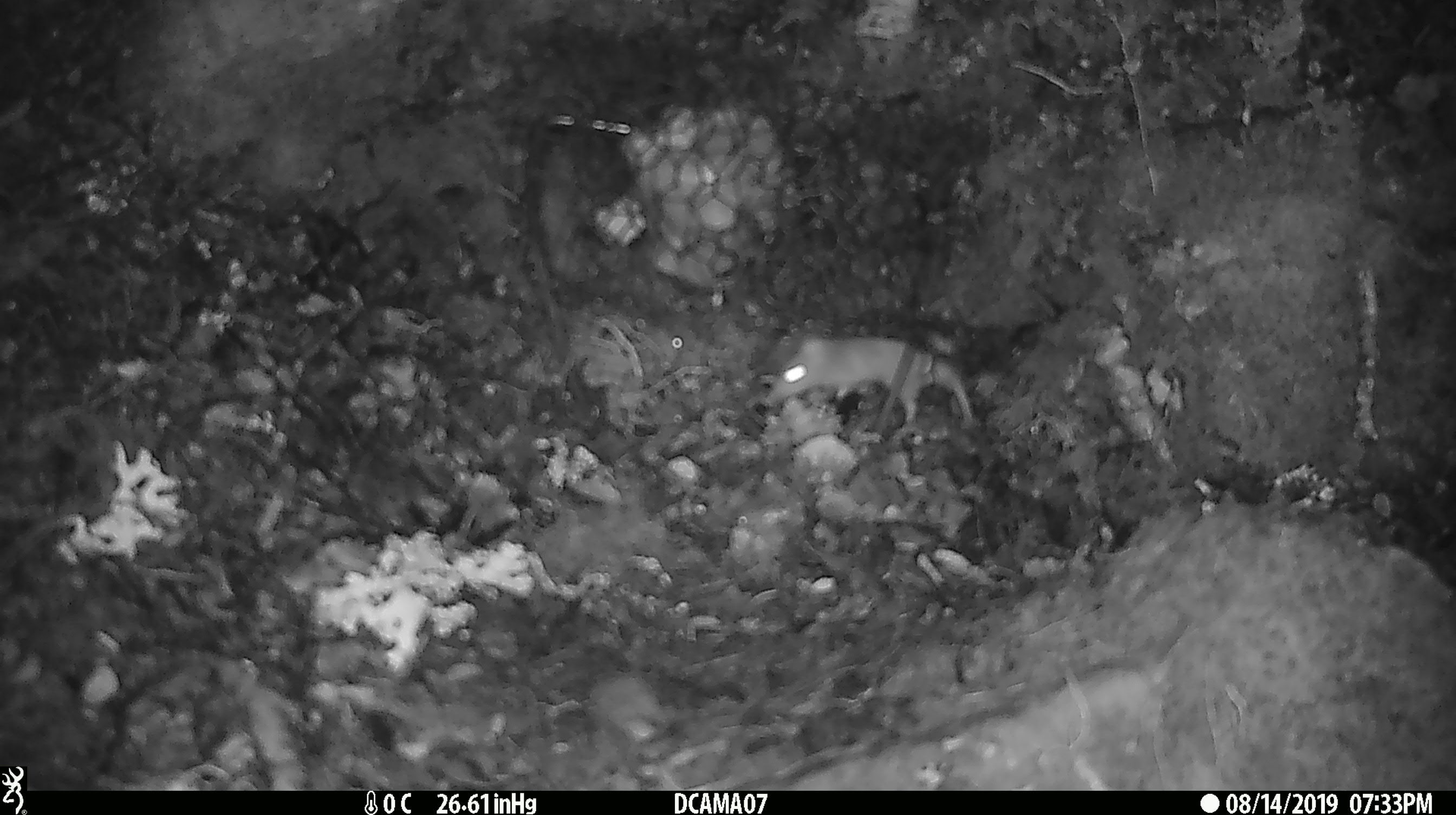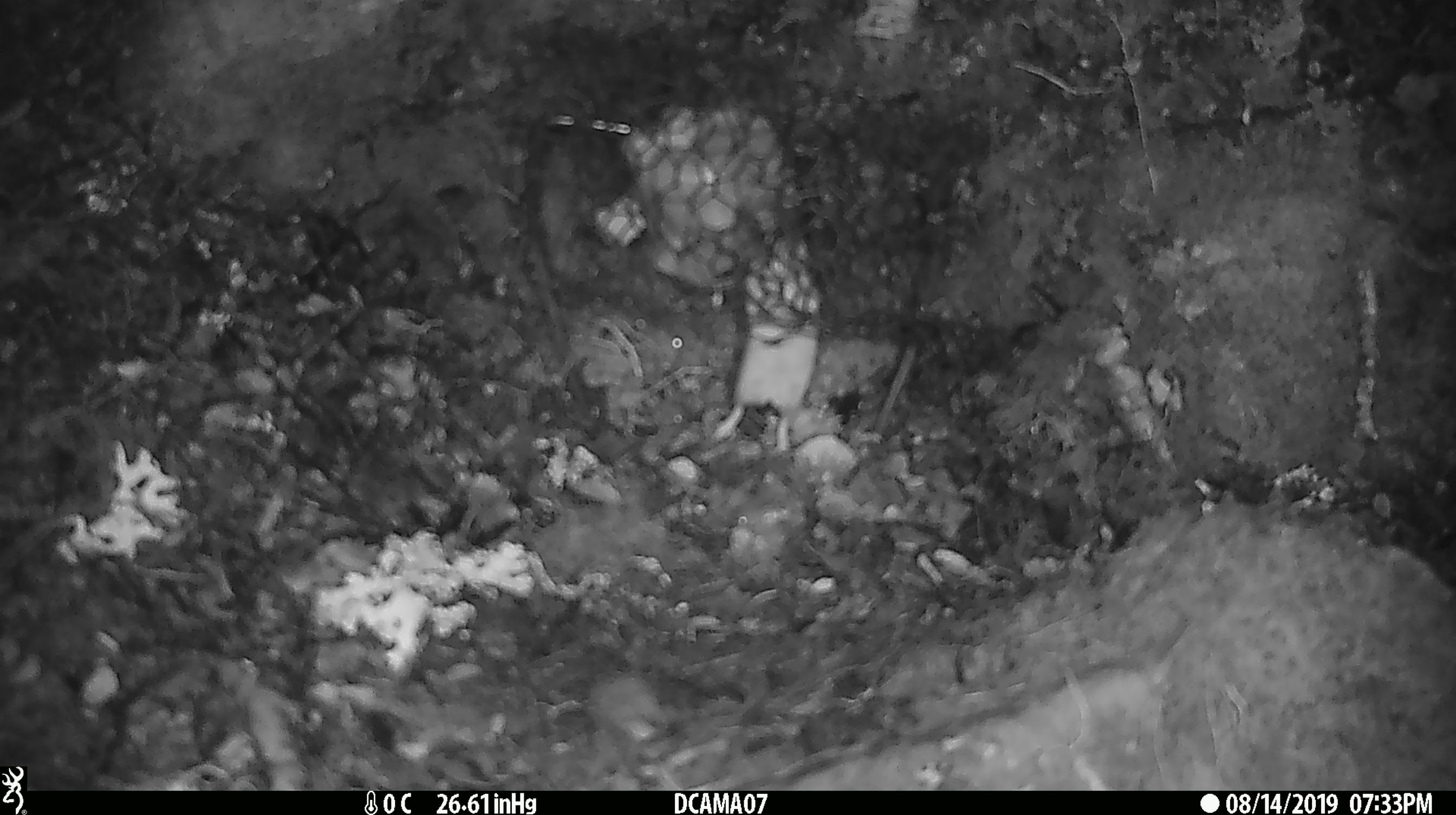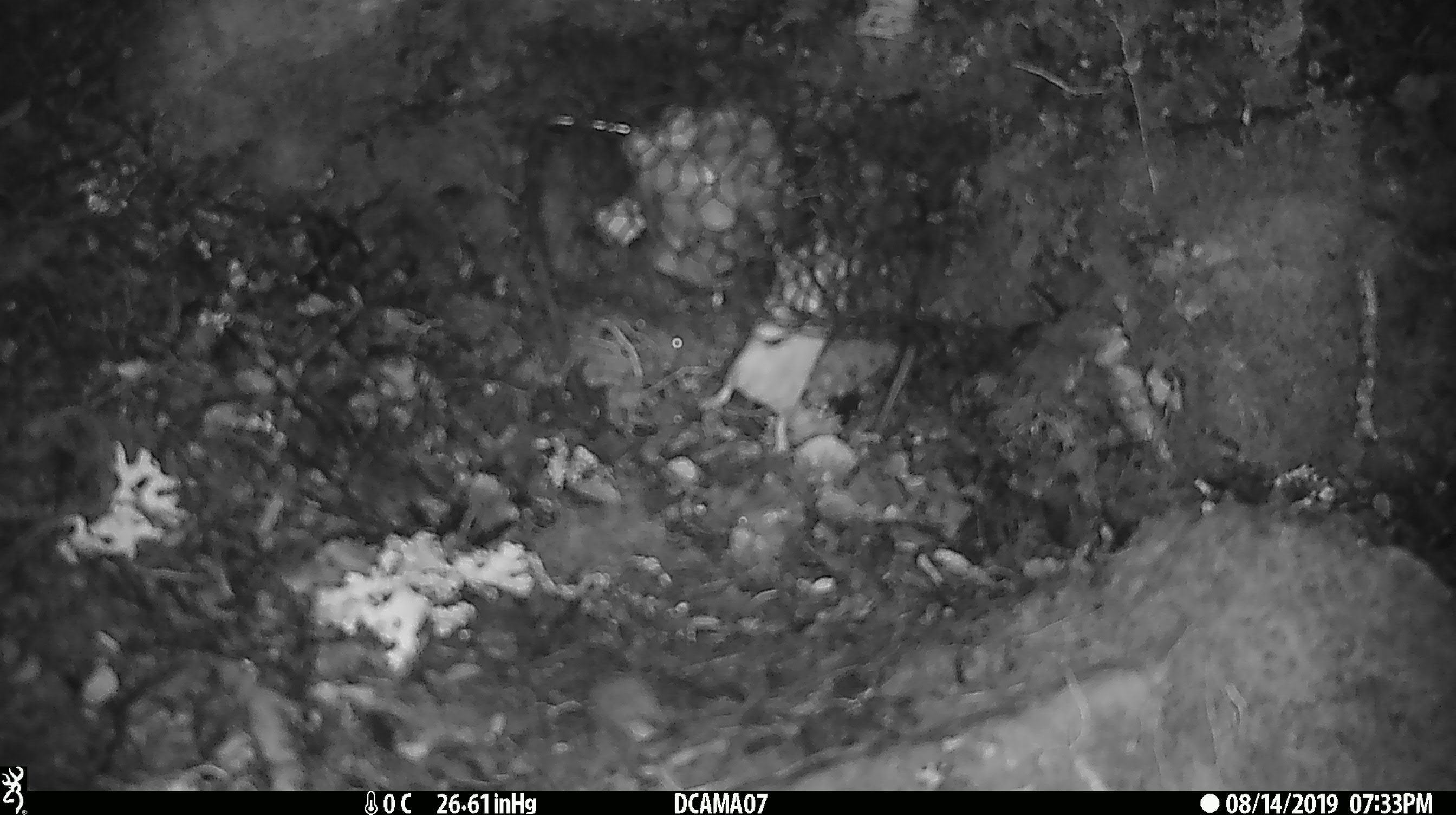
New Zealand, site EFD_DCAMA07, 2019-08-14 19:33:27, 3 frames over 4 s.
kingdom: Animalia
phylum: Chordata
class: Mammalia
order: Rodentia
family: Muridae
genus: Mus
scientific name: Mus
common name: mouse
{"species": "mouse (Mus)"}